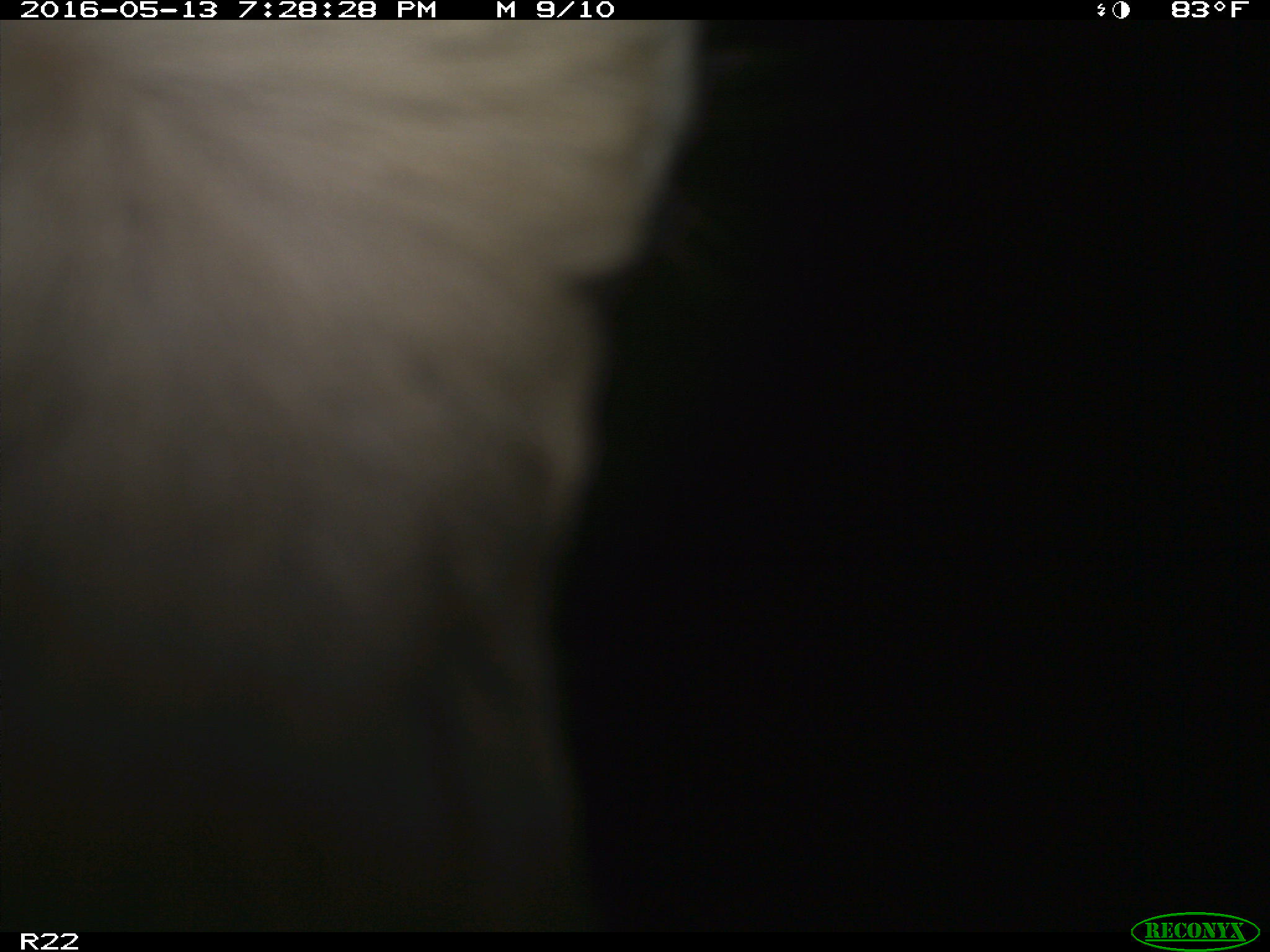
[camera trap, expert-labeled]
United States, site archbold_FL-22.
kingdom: Animalia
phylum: Chordata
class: Mammalia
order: Artiodactyla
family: Bovidae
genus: Bos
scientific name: Bos taurus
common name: domestic cow